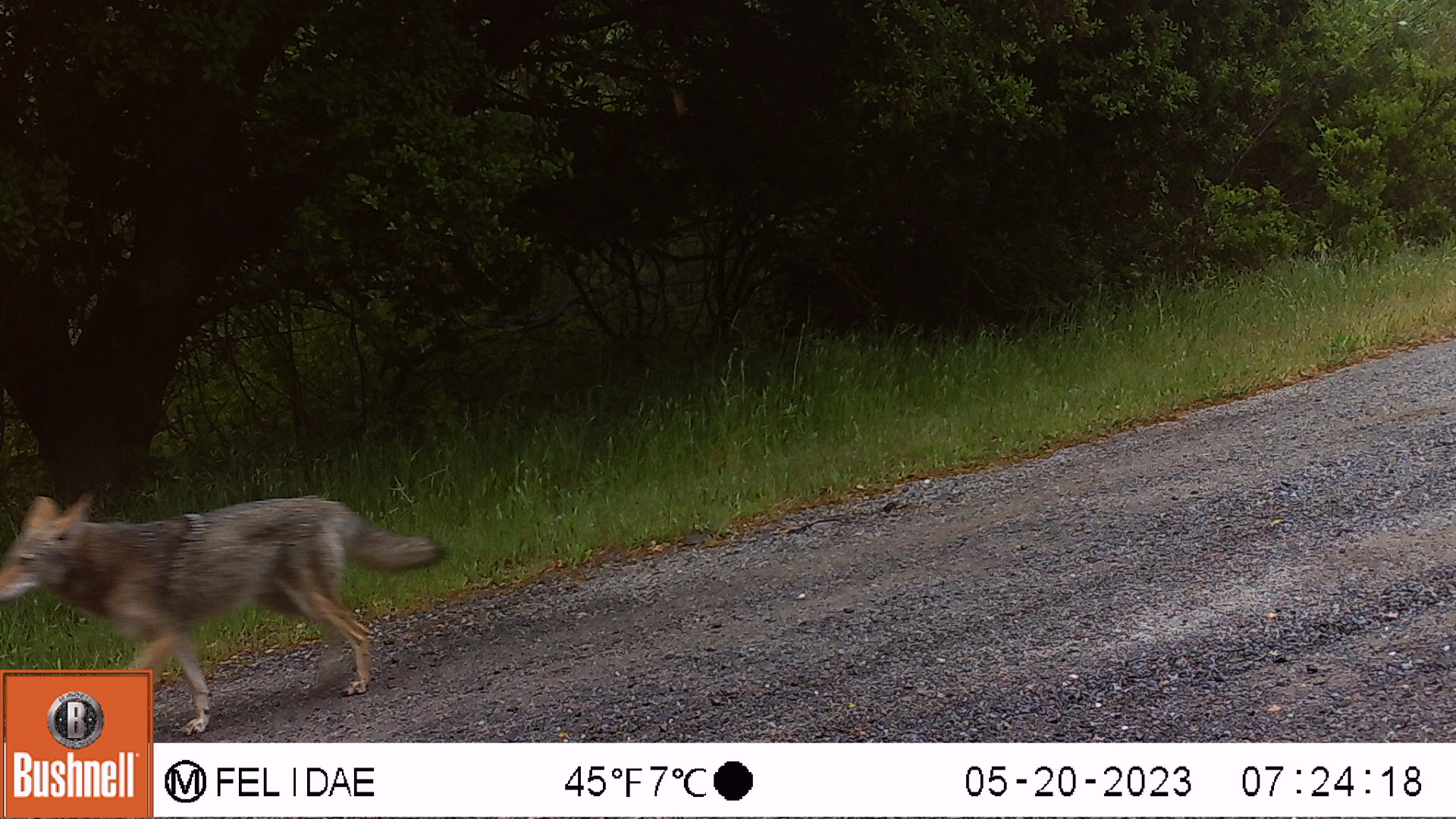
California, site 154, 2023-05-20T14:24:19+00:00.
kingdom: Animalia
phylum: Chordata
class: Mammalia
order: Carnivora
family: Canidae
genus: Canis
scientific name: Canis latrans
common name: coyote